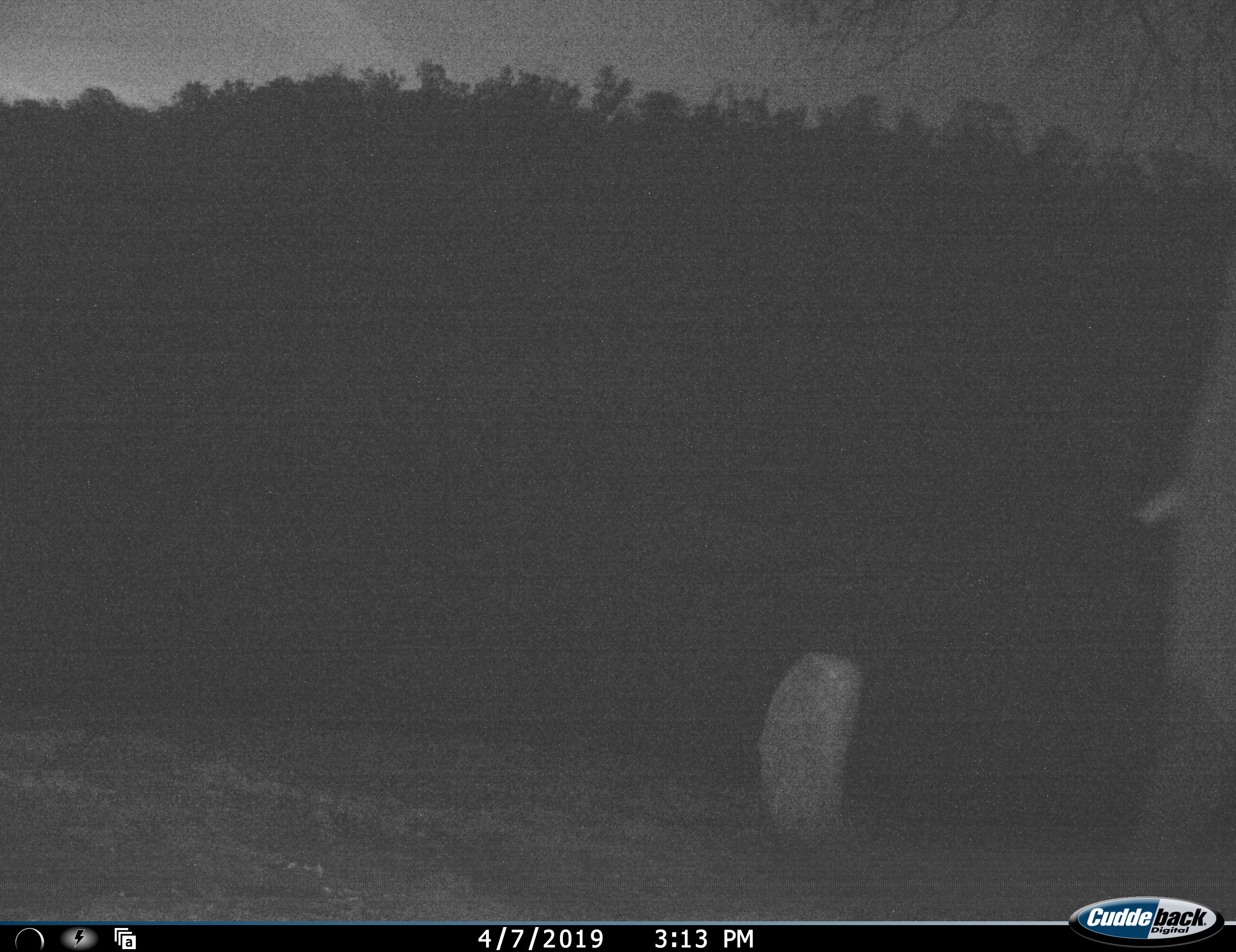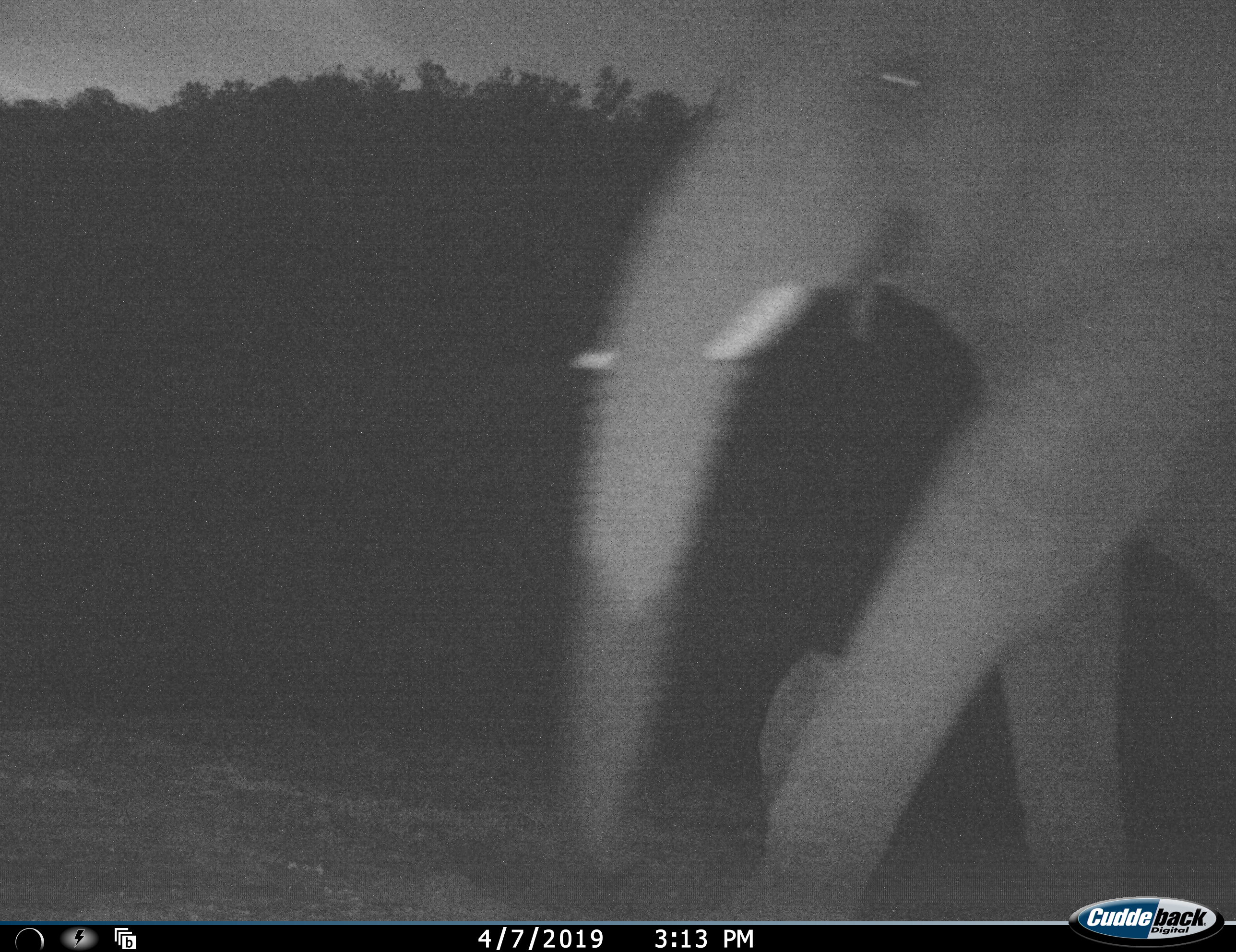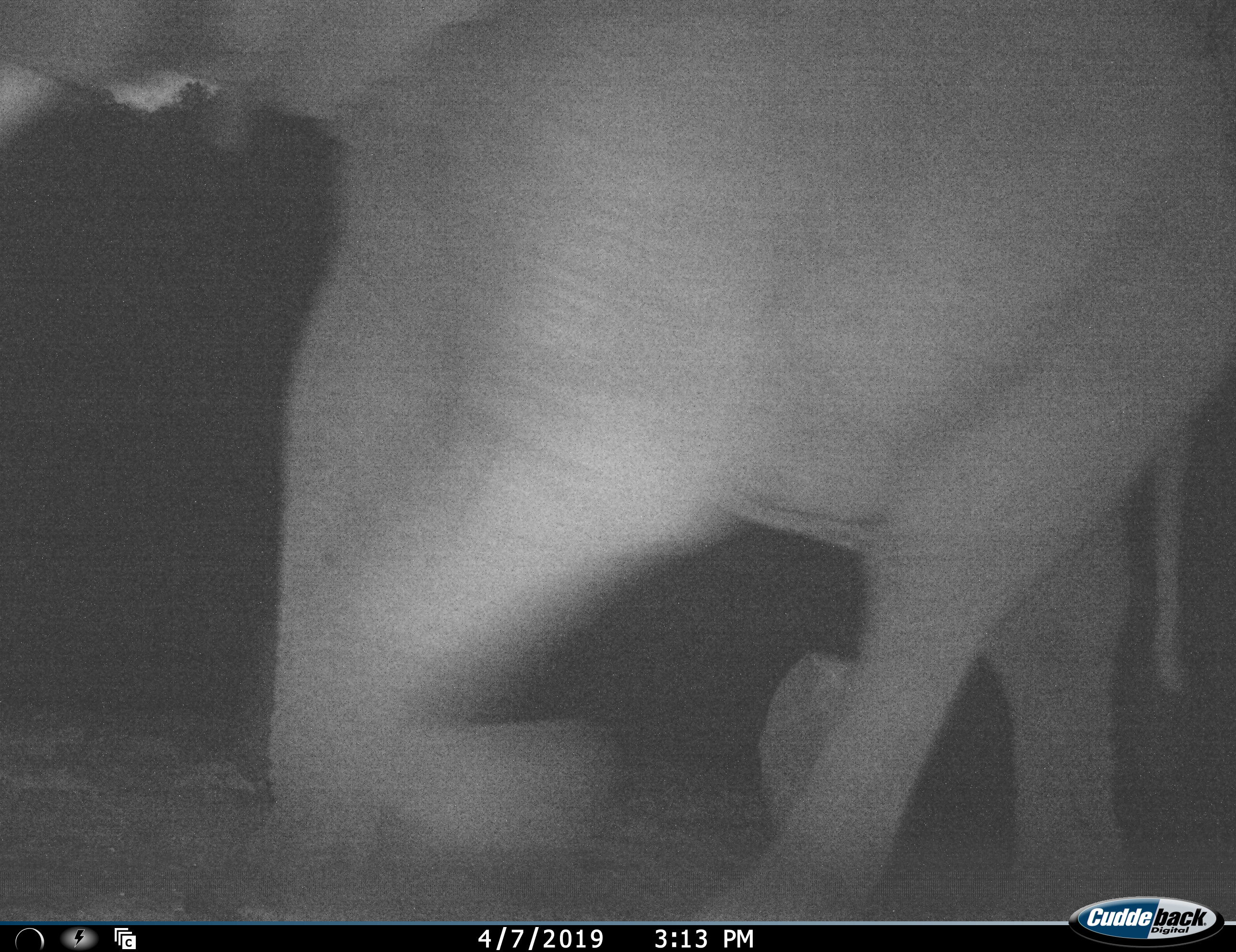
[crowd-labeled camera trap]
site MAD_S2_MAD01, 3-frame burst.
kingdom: Animalia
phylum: Chordata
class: Mammalia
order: Proboscidea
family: Elephantidae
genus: Loxodonta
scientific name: Loxodonta africana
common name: african bush elephant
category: elephant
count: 1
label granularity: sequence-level